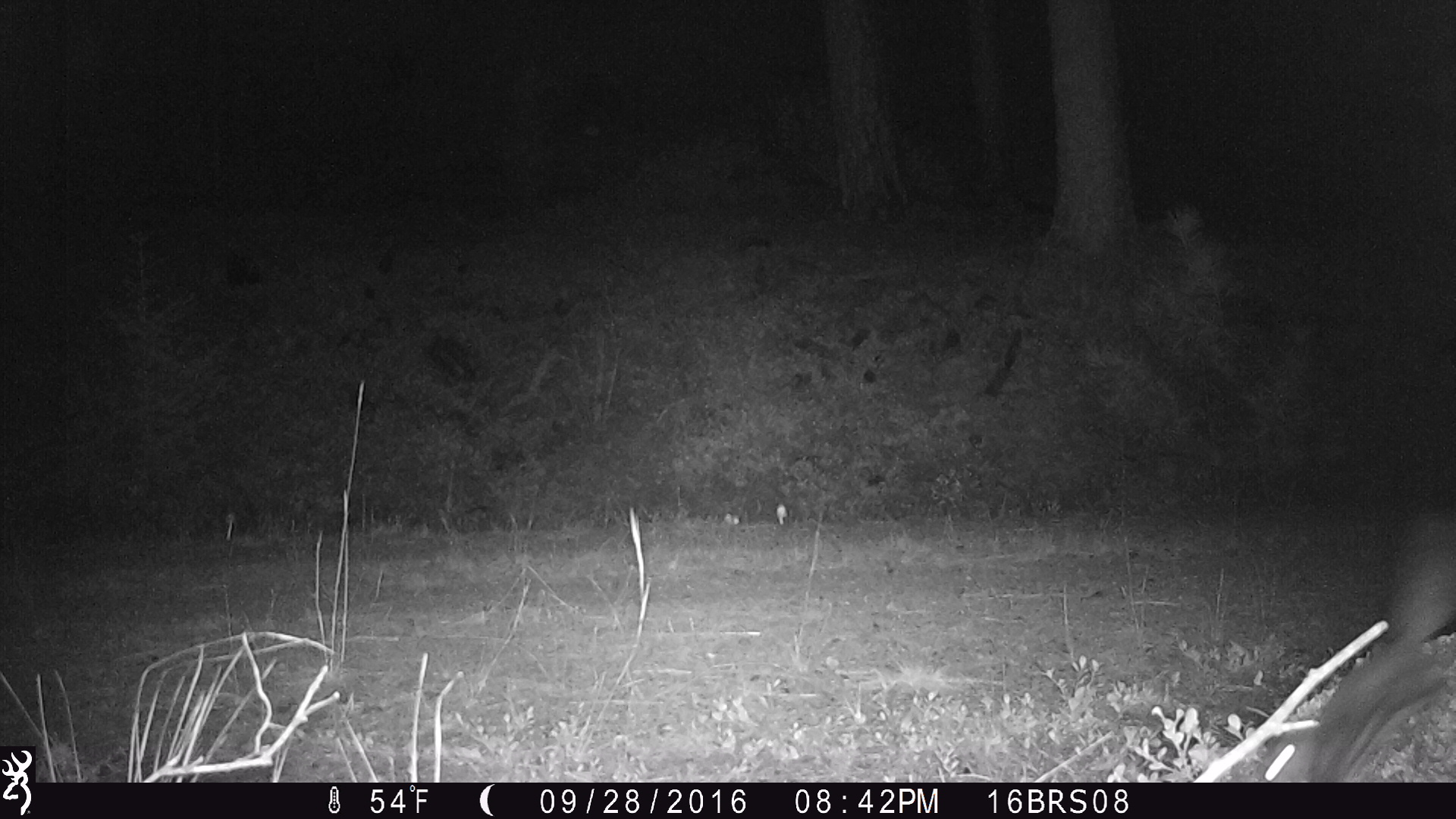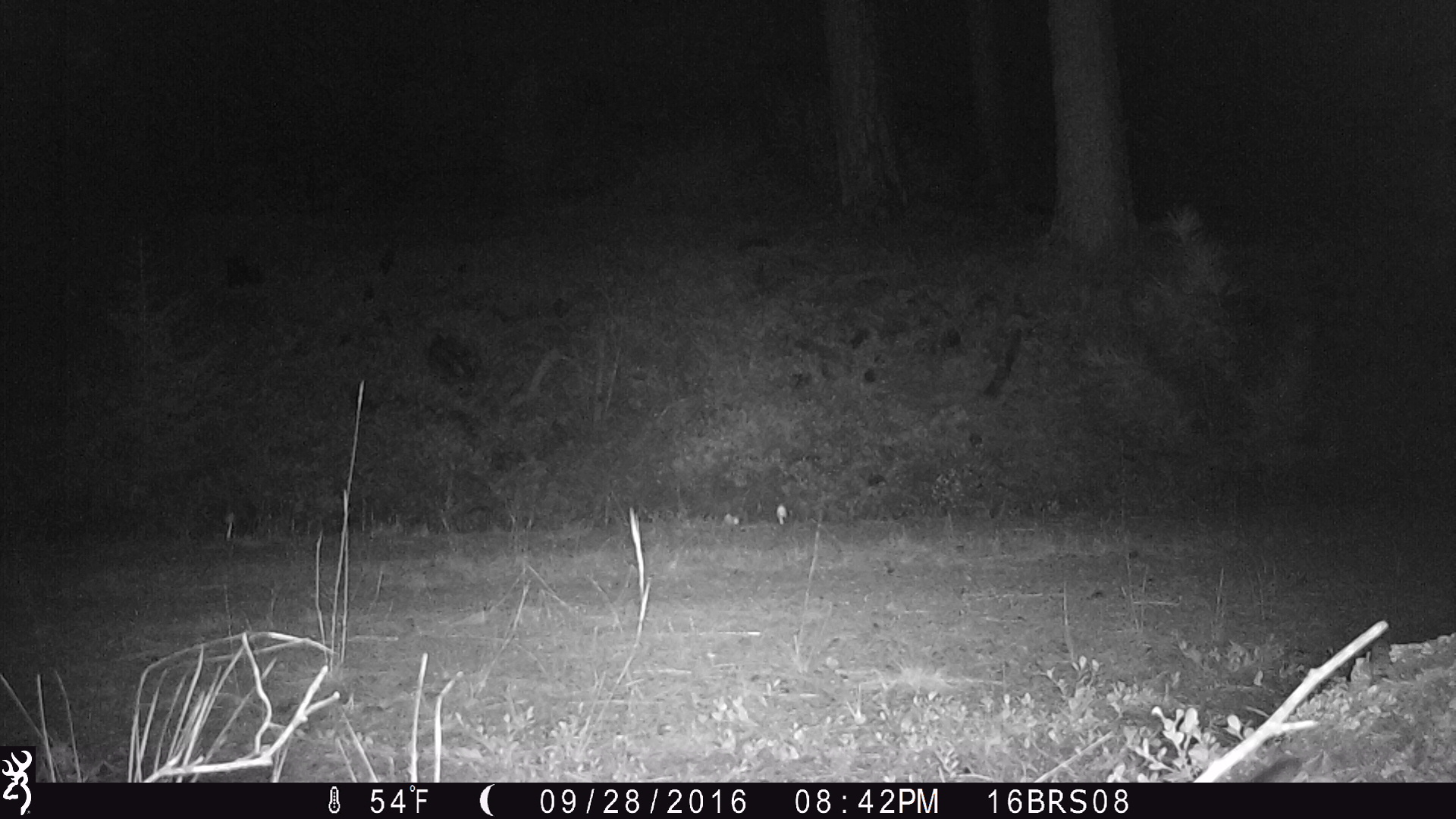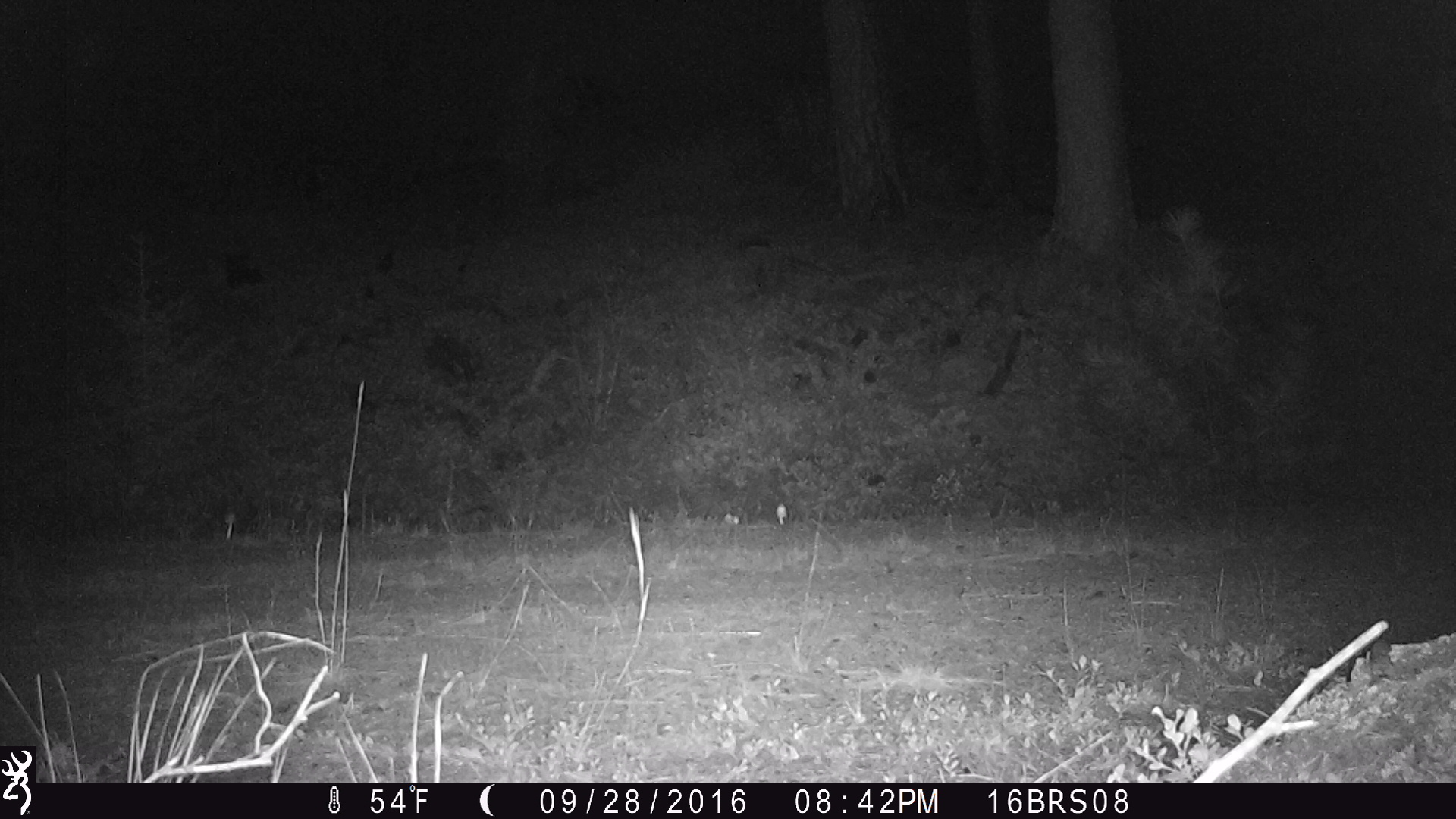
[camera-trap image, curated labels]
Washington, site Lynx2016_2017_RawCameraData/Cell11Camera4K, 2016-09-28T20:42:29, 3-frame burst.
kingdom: Animalia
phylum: Chordata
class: Mammalia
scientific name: Mammalia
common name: small mammal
Small mammal (Mammalia). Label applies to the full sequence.